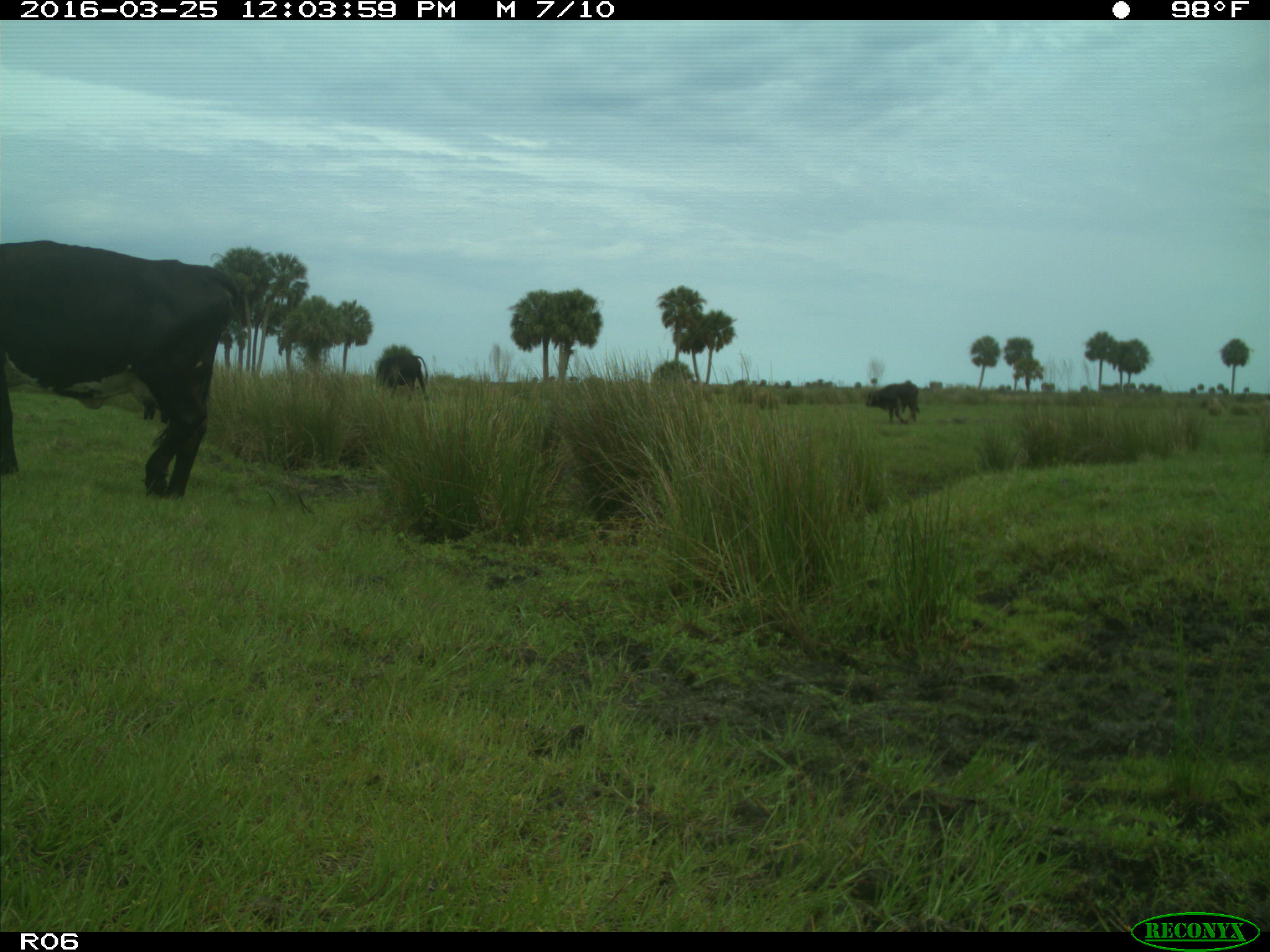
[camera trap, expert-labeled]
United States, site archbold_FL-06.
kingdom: Animalia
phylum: Chordata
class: Mammalia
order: Artiodactyla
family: Bovidae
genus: Bos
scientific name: Bos taurus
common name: domestic cow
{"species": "Bos taurus (domestic cow)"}